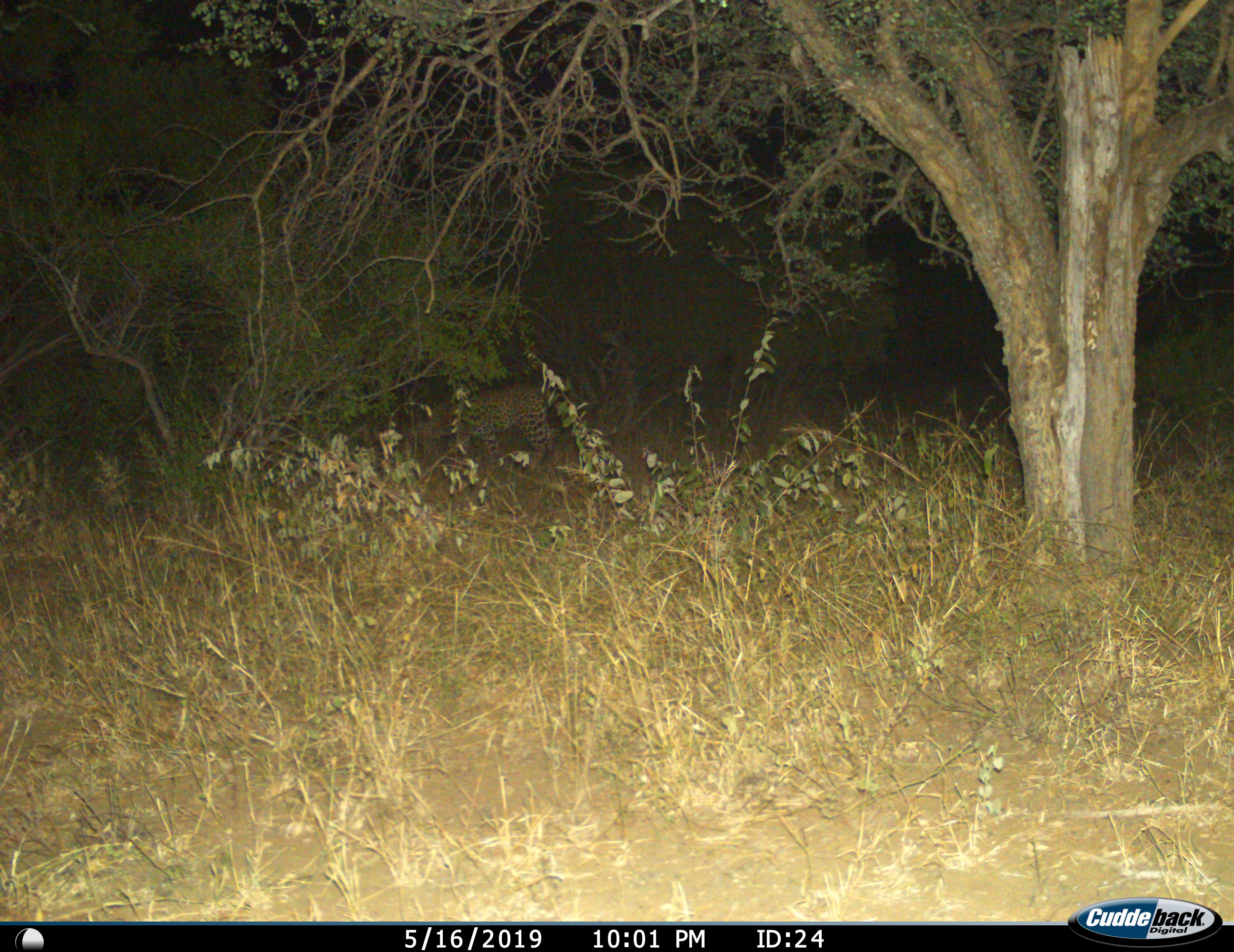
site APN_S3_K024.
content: unidentified animal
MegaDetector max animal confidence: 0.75